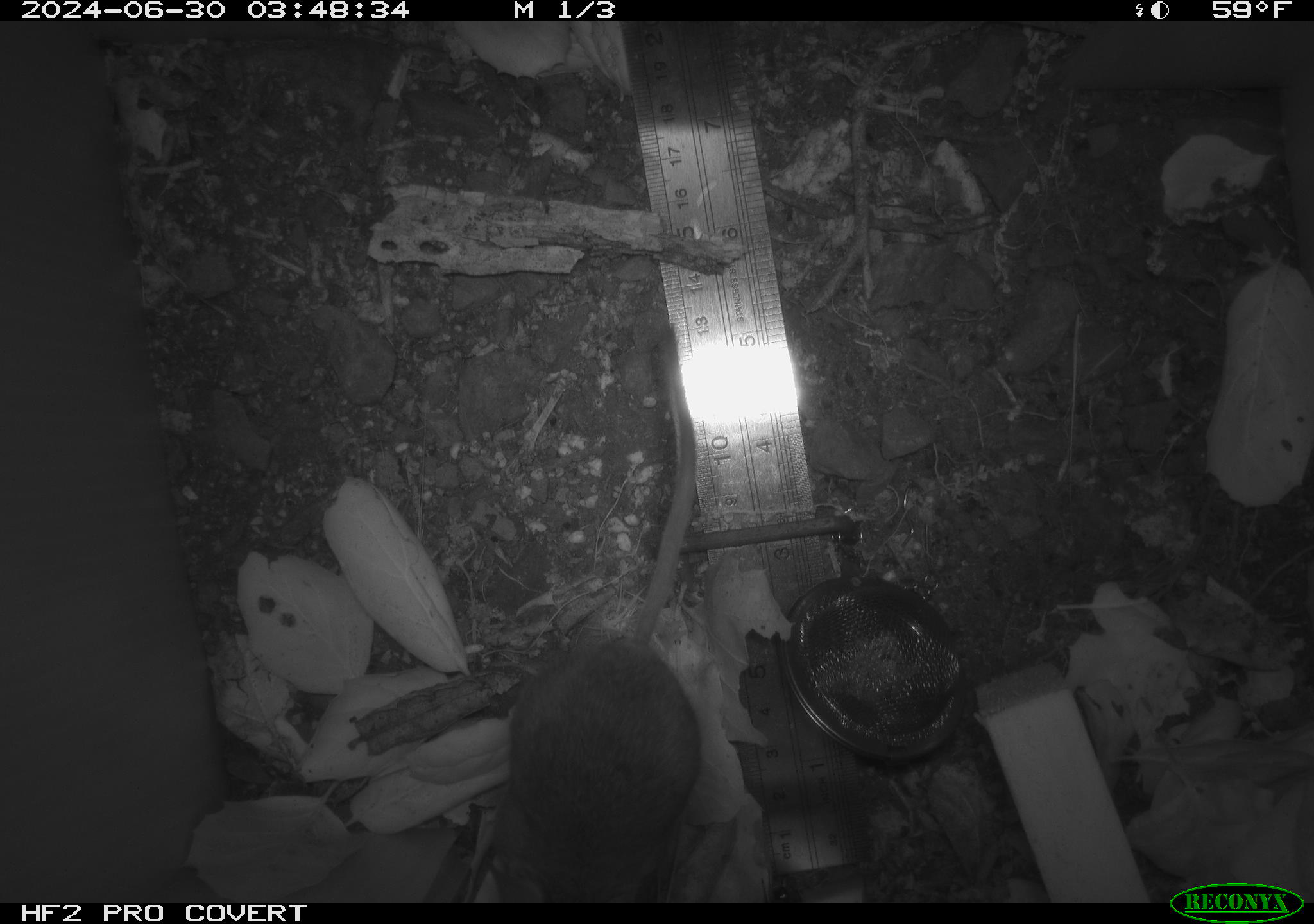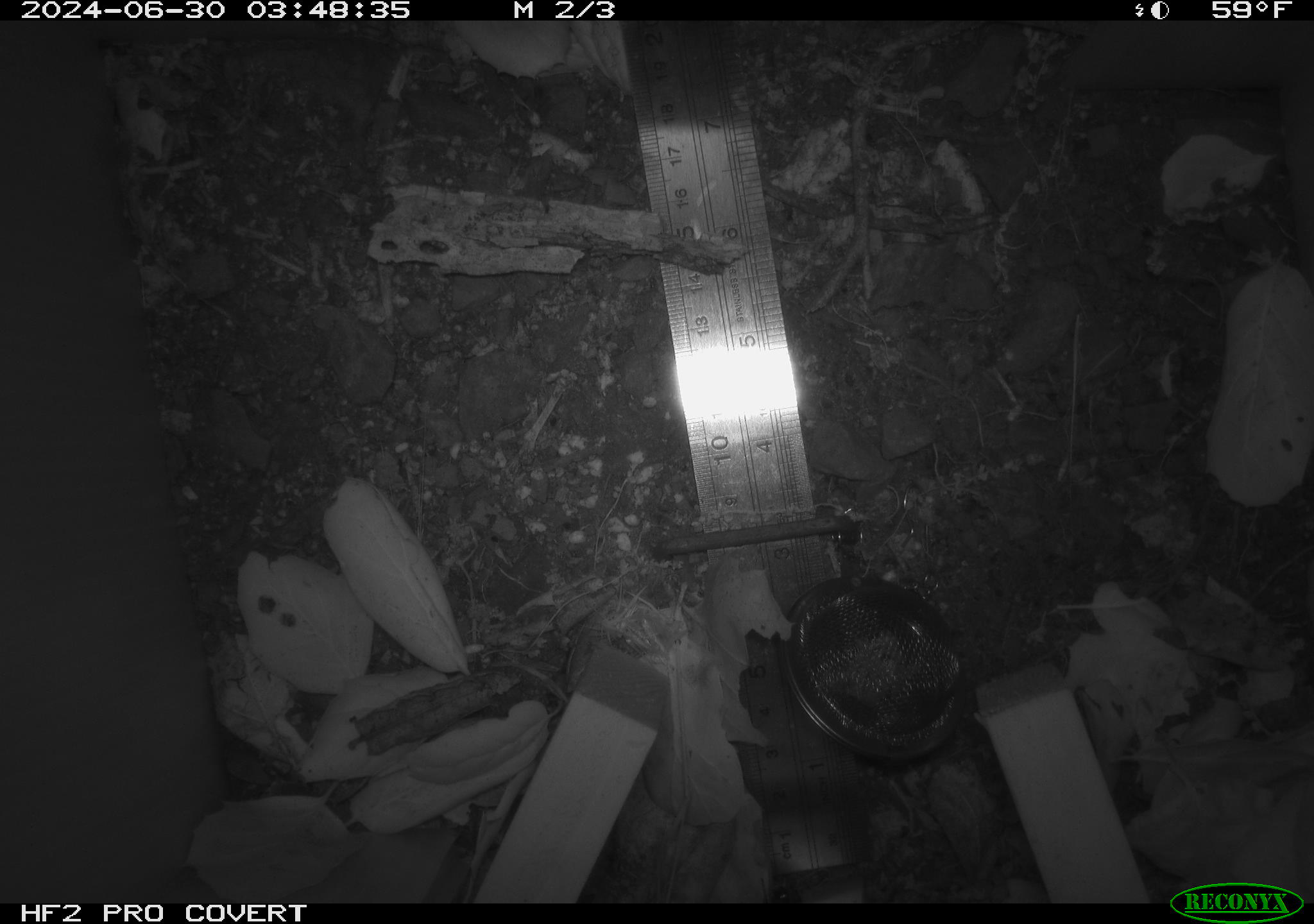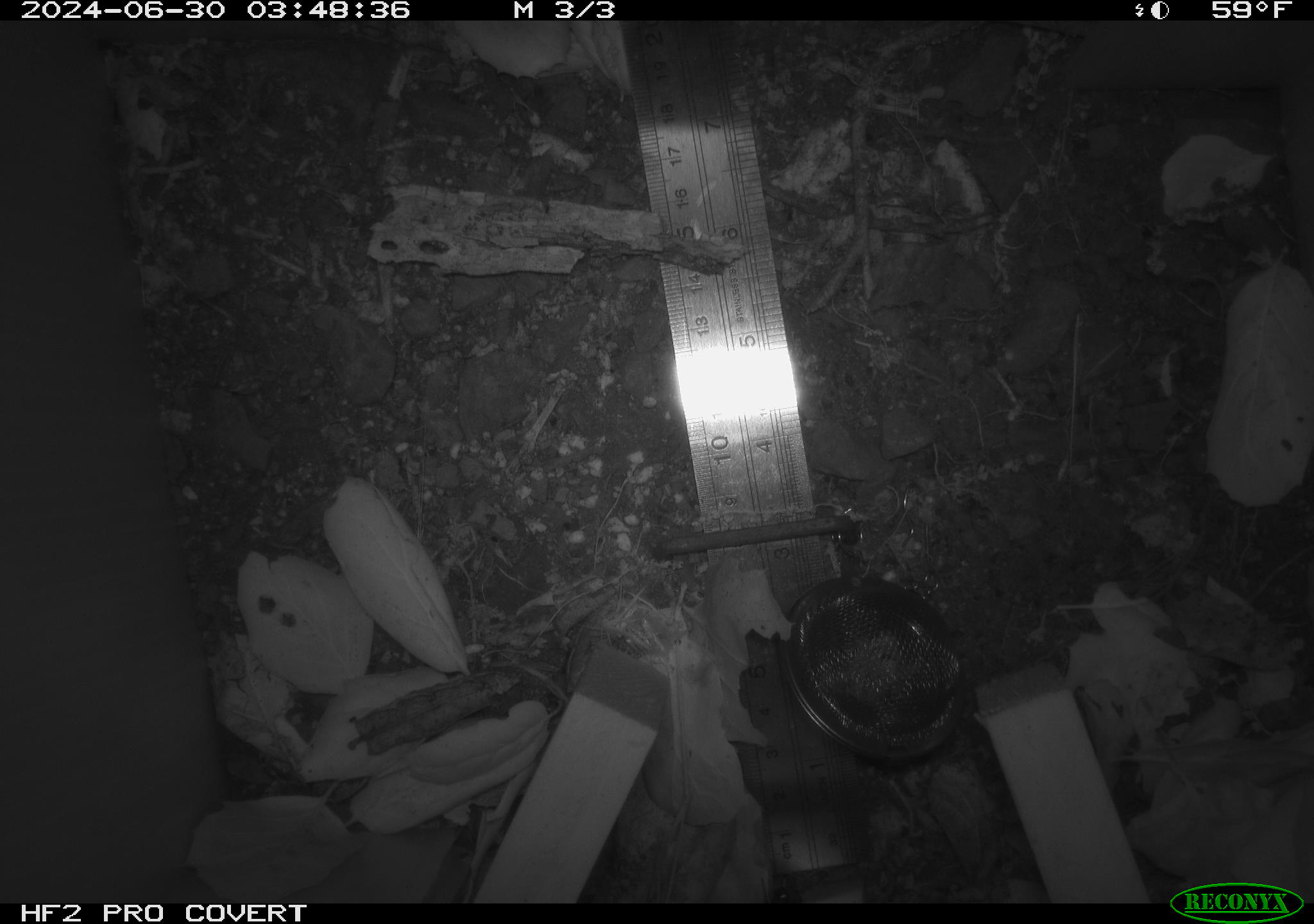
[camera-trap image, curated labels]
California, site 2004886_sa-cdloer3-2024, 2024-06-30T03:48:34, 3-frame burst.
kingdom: Animalia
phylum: Chordata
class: Mammalia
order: Rodentia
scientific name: Rodentia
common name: rodent